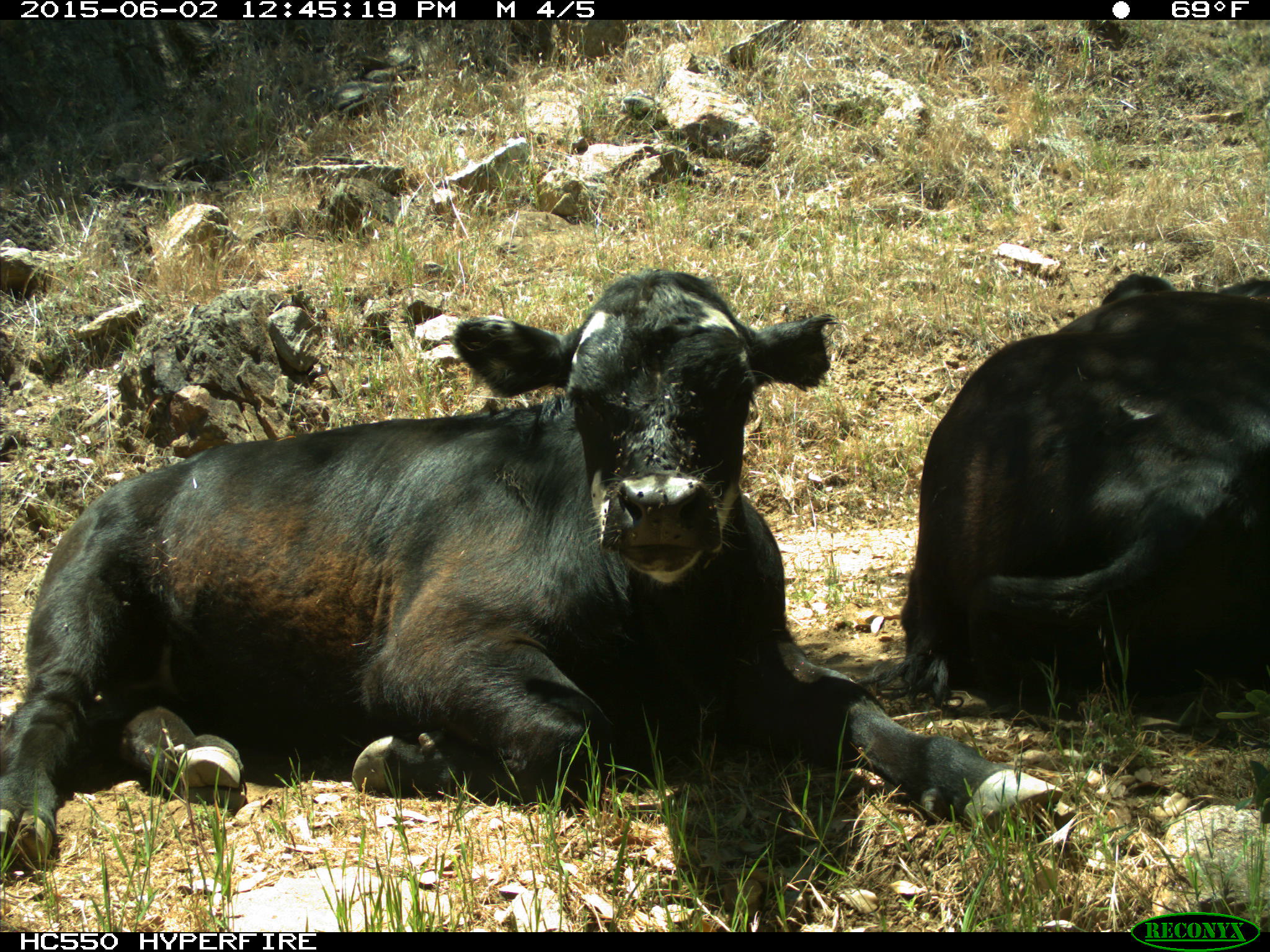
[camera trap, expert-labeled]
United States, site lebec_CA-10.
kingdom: Animalia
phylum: Chordata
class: Mammalia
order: Artiodactyla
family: Bovidae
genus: Bos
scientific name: Bos taurus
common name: domestic cow